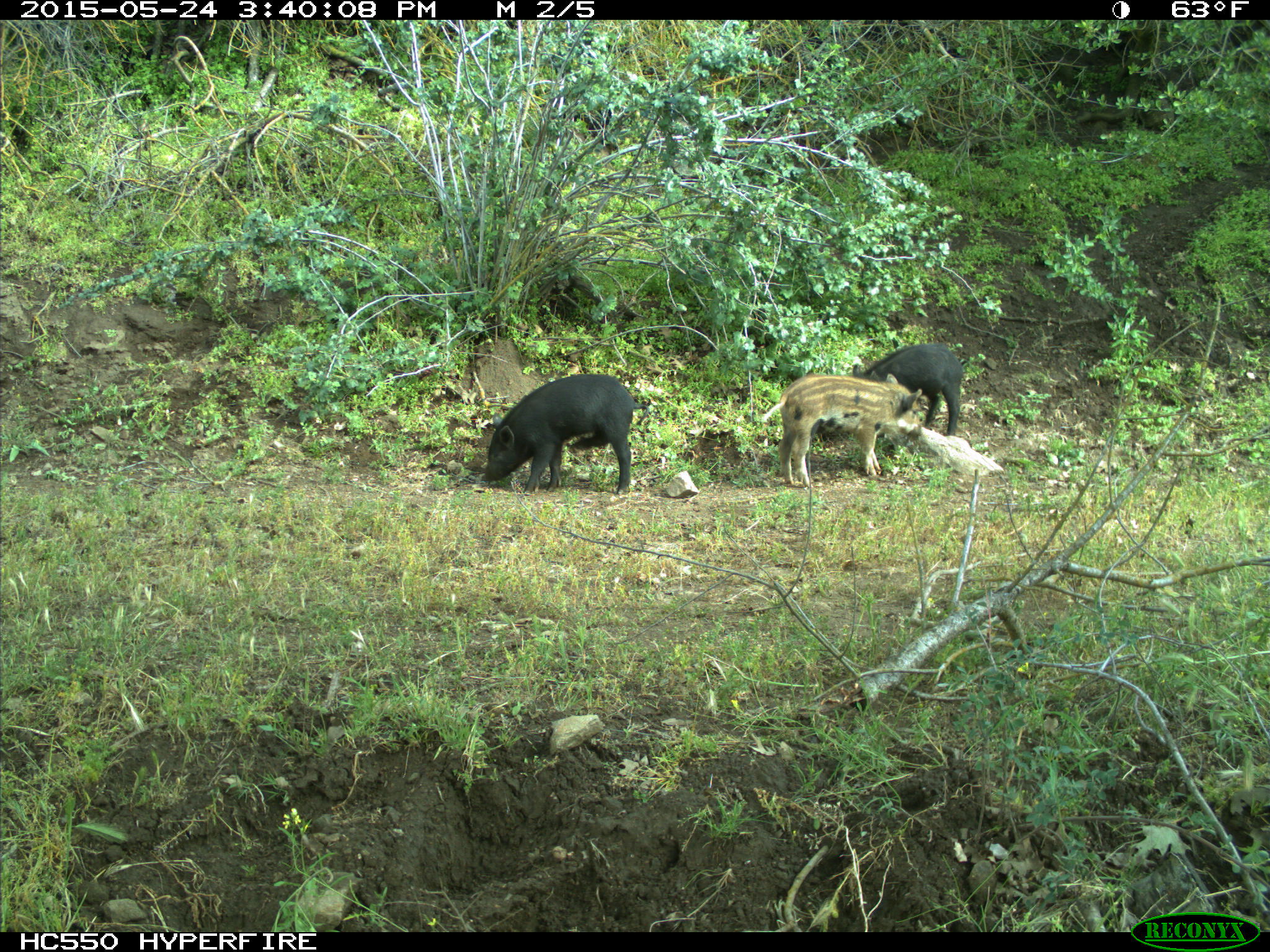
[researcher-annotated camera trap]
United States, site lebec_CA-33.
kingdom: Animalia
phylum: Chordata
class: Mammalia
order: Artiodactyla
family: Suidae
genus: Sus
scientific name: Sus scrofa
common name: wild boar